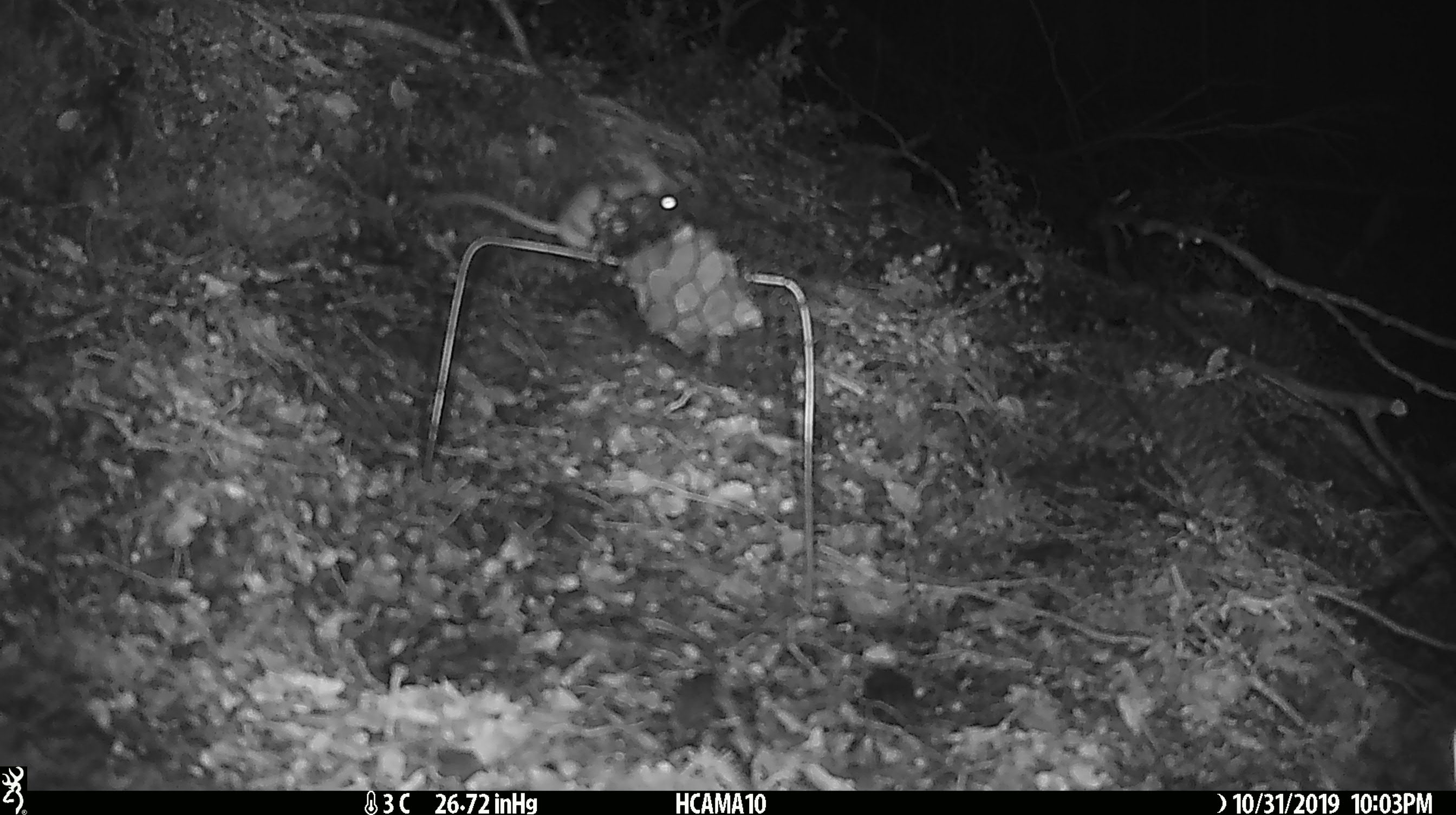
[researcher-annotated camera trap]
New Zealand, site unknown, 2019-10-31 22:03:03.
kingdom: Animalia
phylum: Chordata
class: Mammalia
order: Rodentia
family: Muridae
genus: Mus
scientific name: Mus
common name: mouse